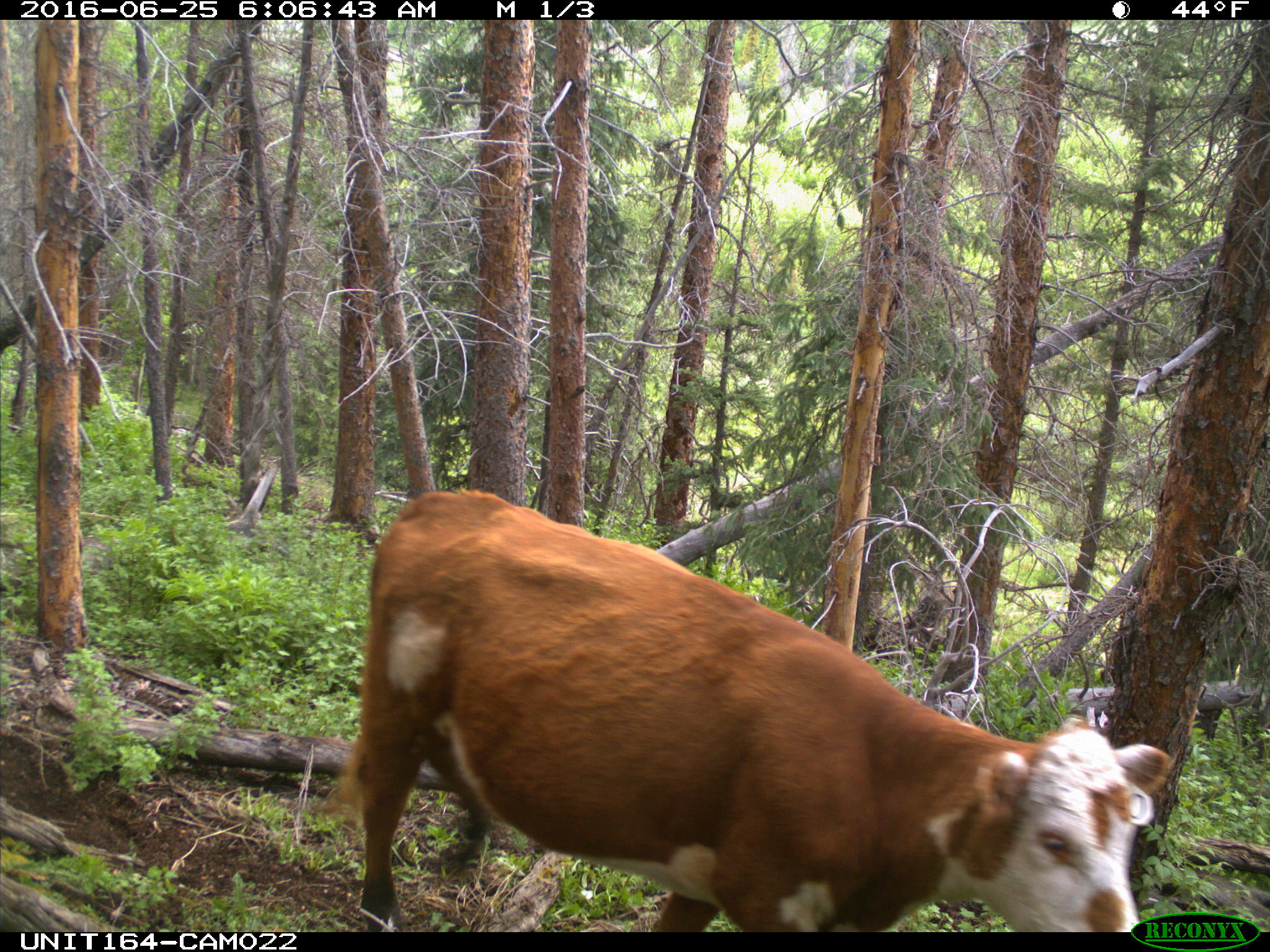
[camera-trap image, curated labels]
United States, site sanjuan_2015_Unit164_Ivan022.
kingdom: Animalia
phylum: Chordata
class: Mammalia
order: Artiodactyla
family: Bovidae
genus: Bos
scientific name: Bos taurus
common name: domestic cow